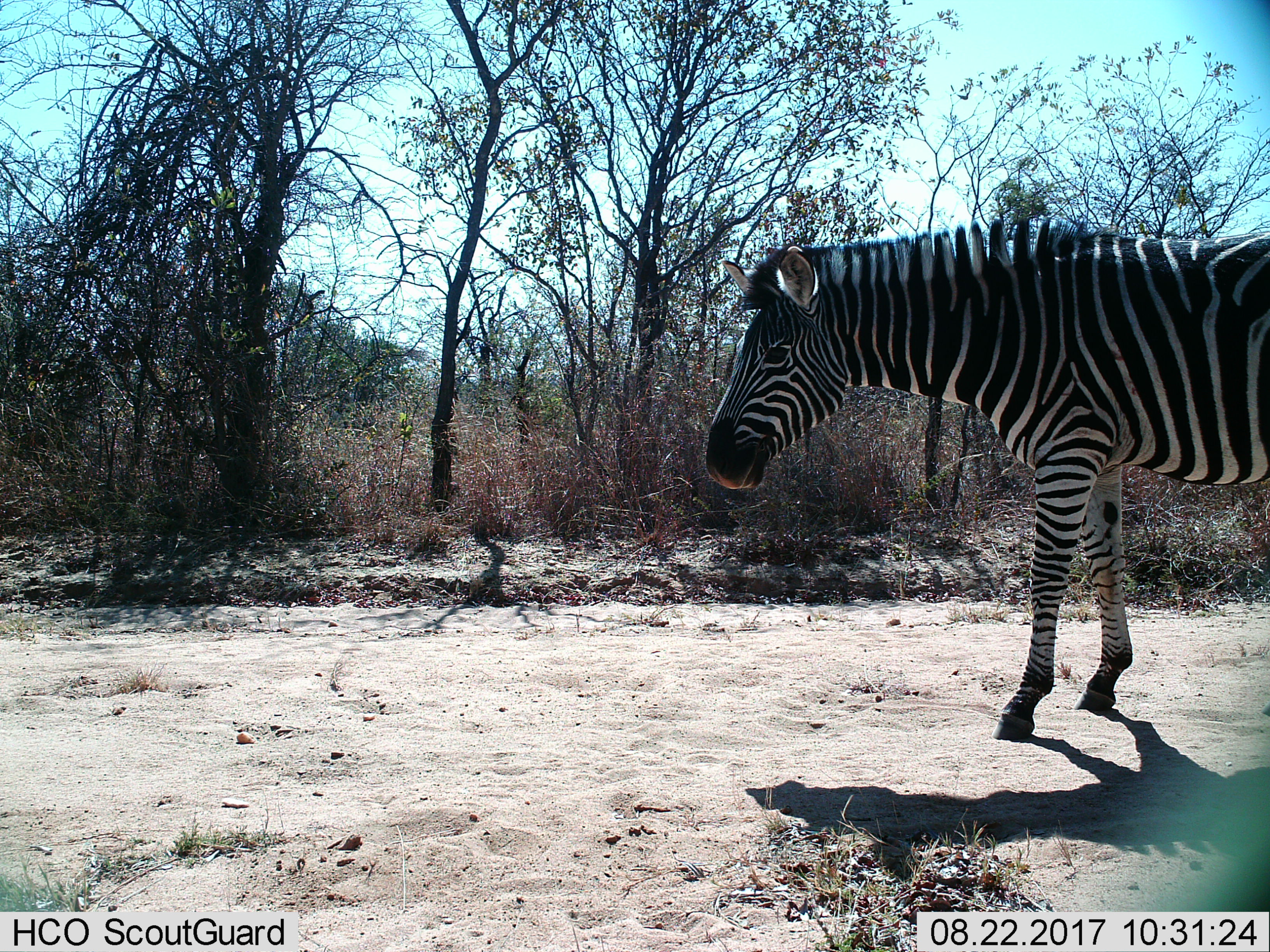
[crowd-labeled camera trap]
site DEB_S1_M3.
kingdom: Animalia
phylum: Chordata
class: Mammalia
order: Perissodactyla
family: Equidae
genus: Equus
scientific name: Equus quagga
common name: plains zebra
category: zebraplains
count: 1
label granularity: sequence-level